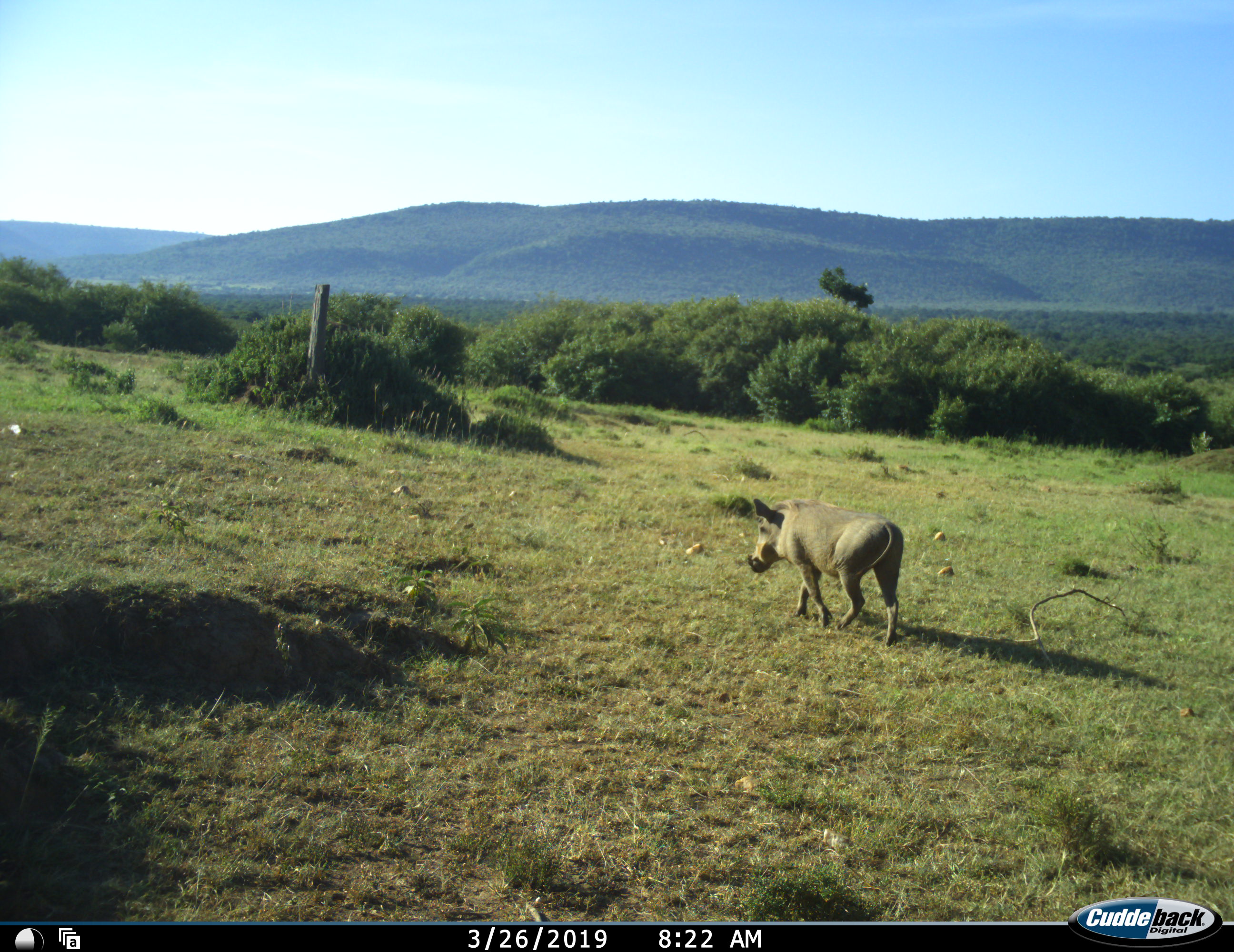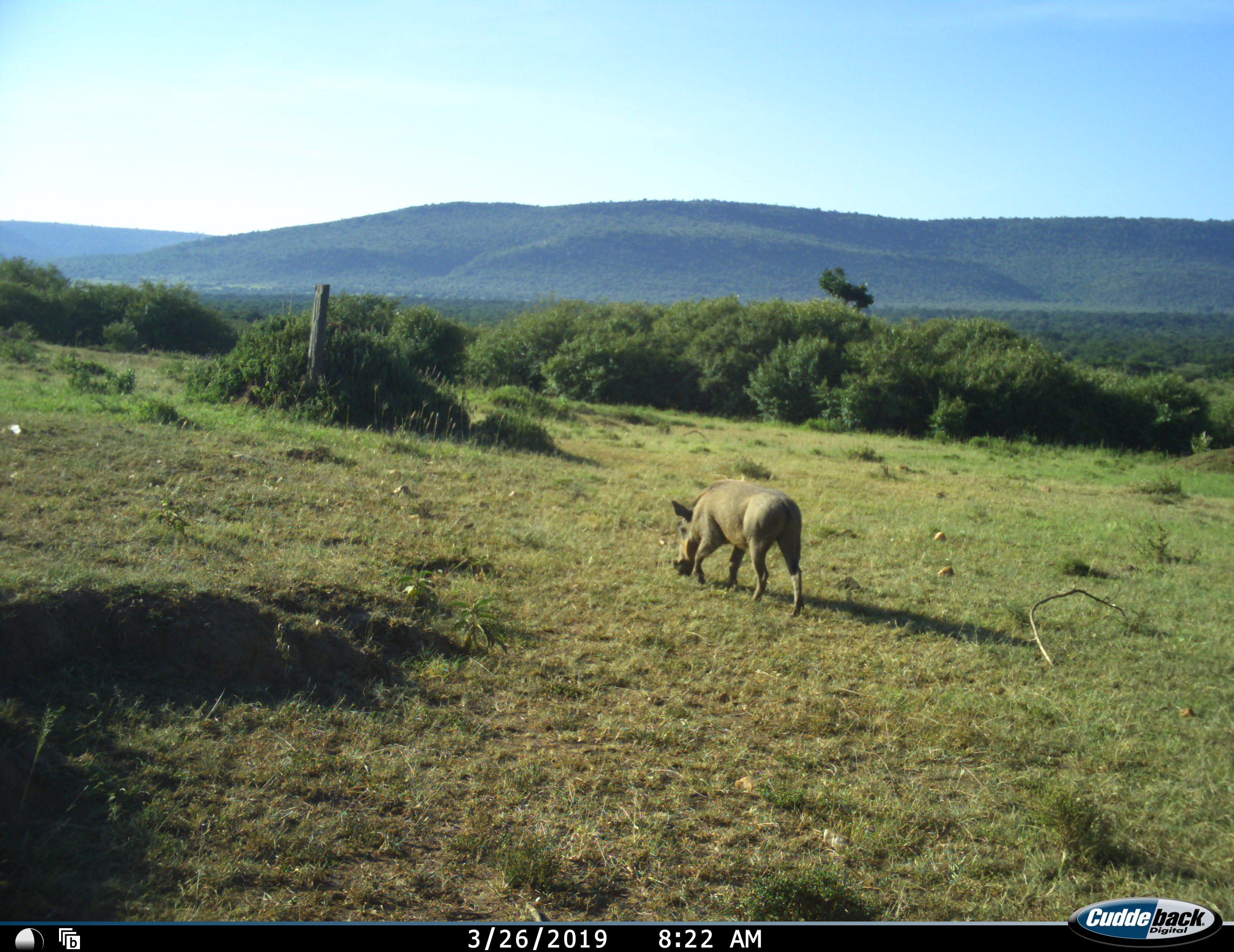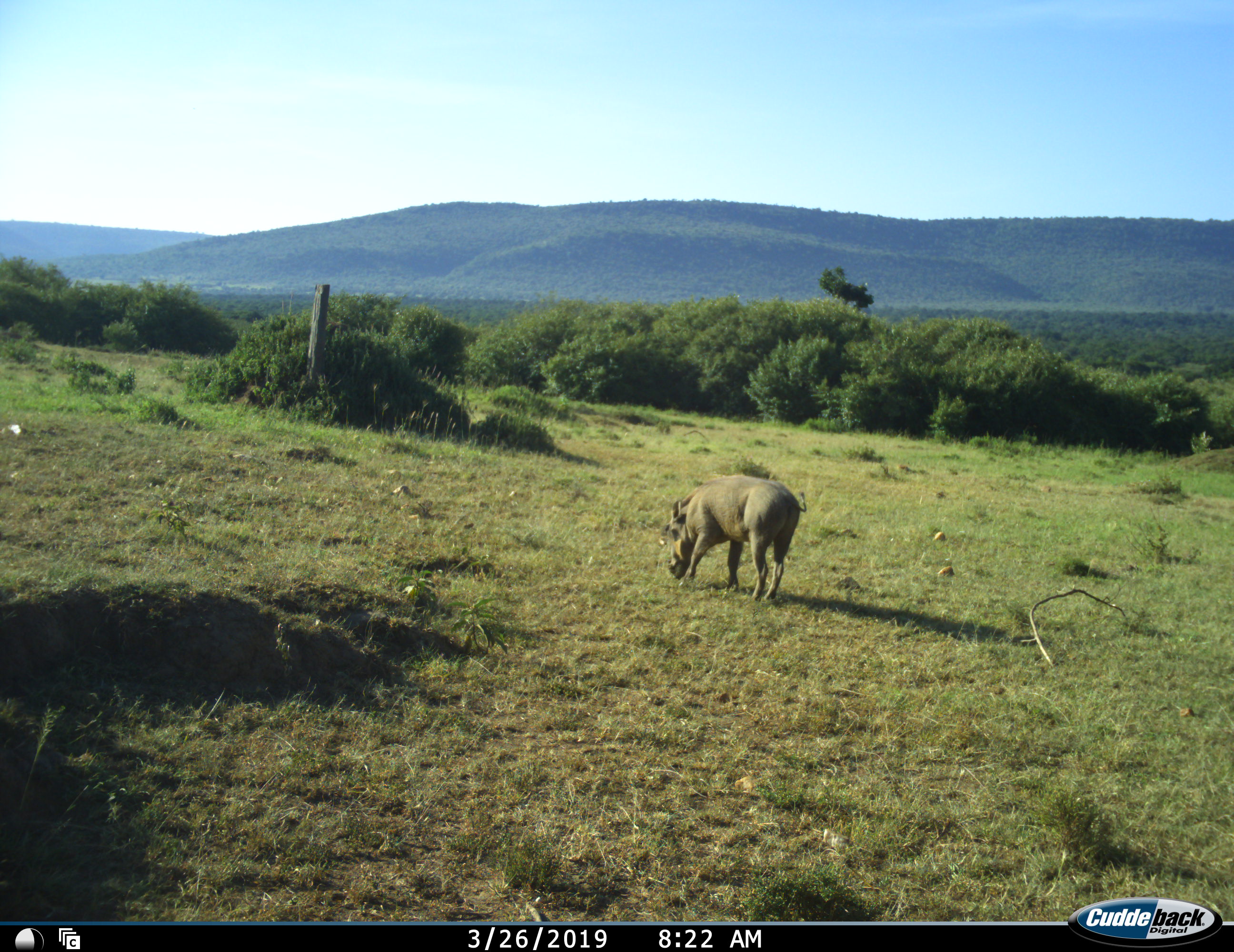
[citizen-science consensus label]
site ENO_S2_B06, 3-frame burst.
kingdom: Animalia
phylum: Chordata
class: Mammalia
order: Artiodactyla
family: Suidae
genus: Phacochoerus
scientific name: Phacochoerus africanus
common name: warthog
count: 1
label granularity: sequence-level